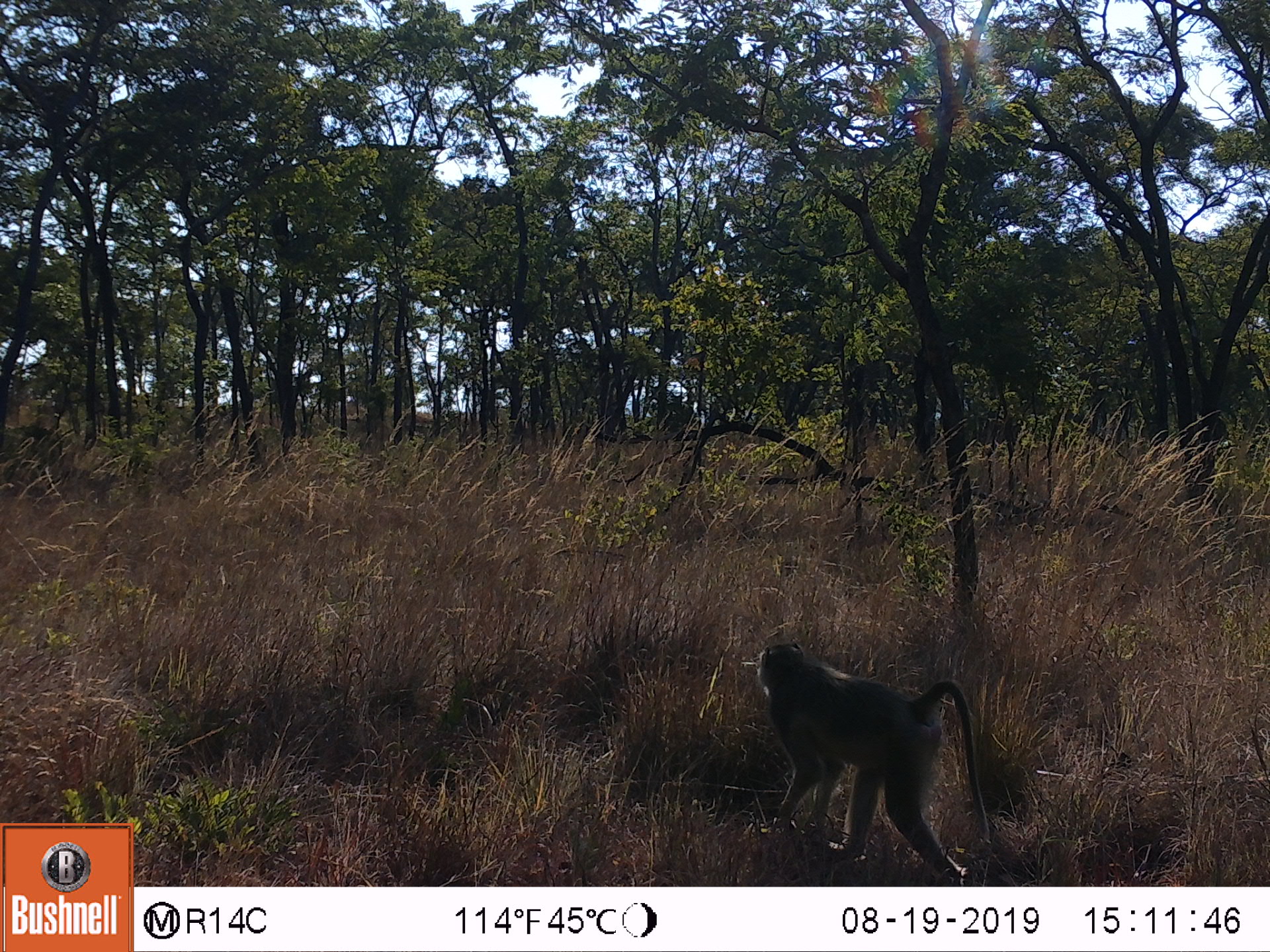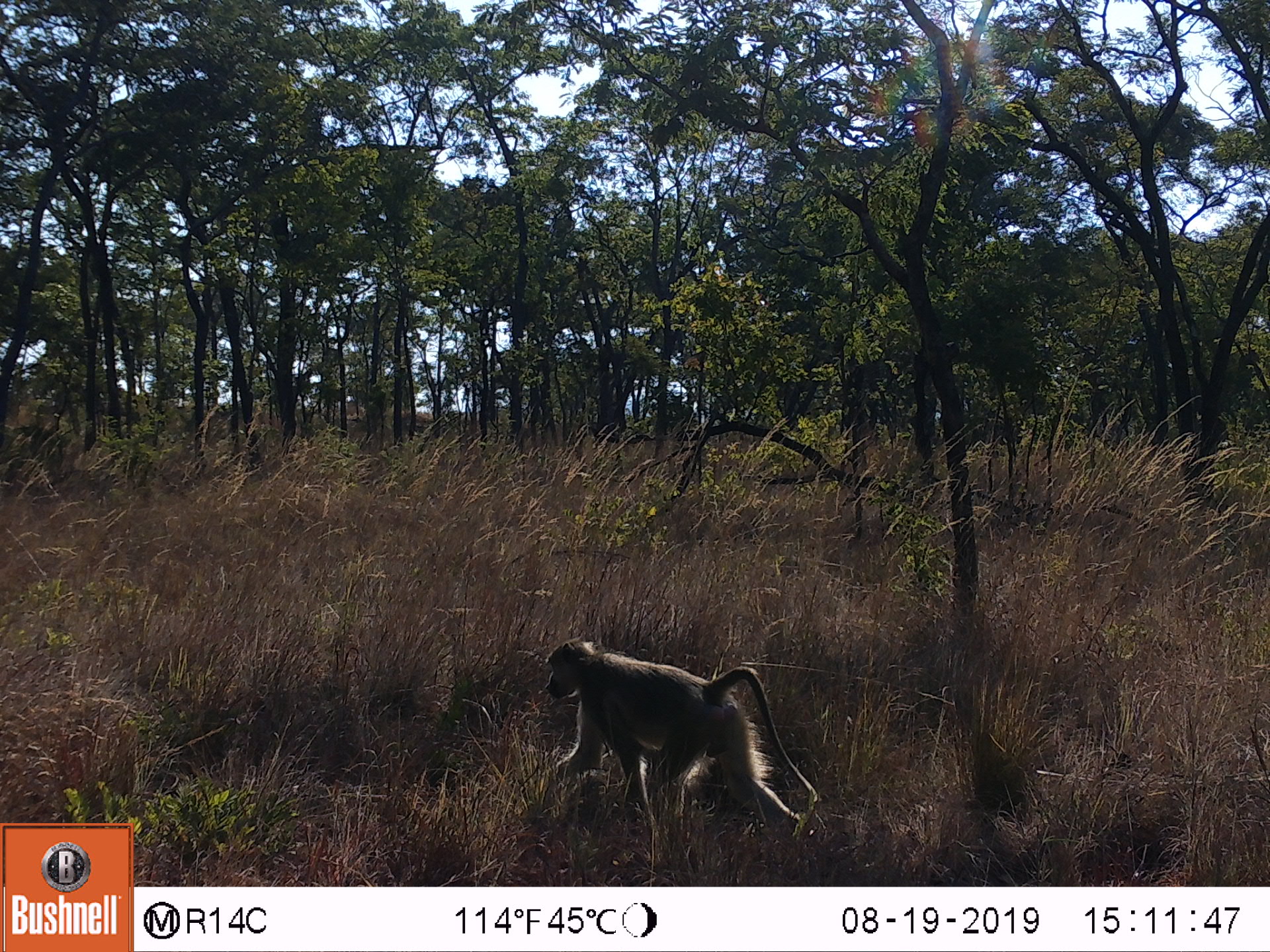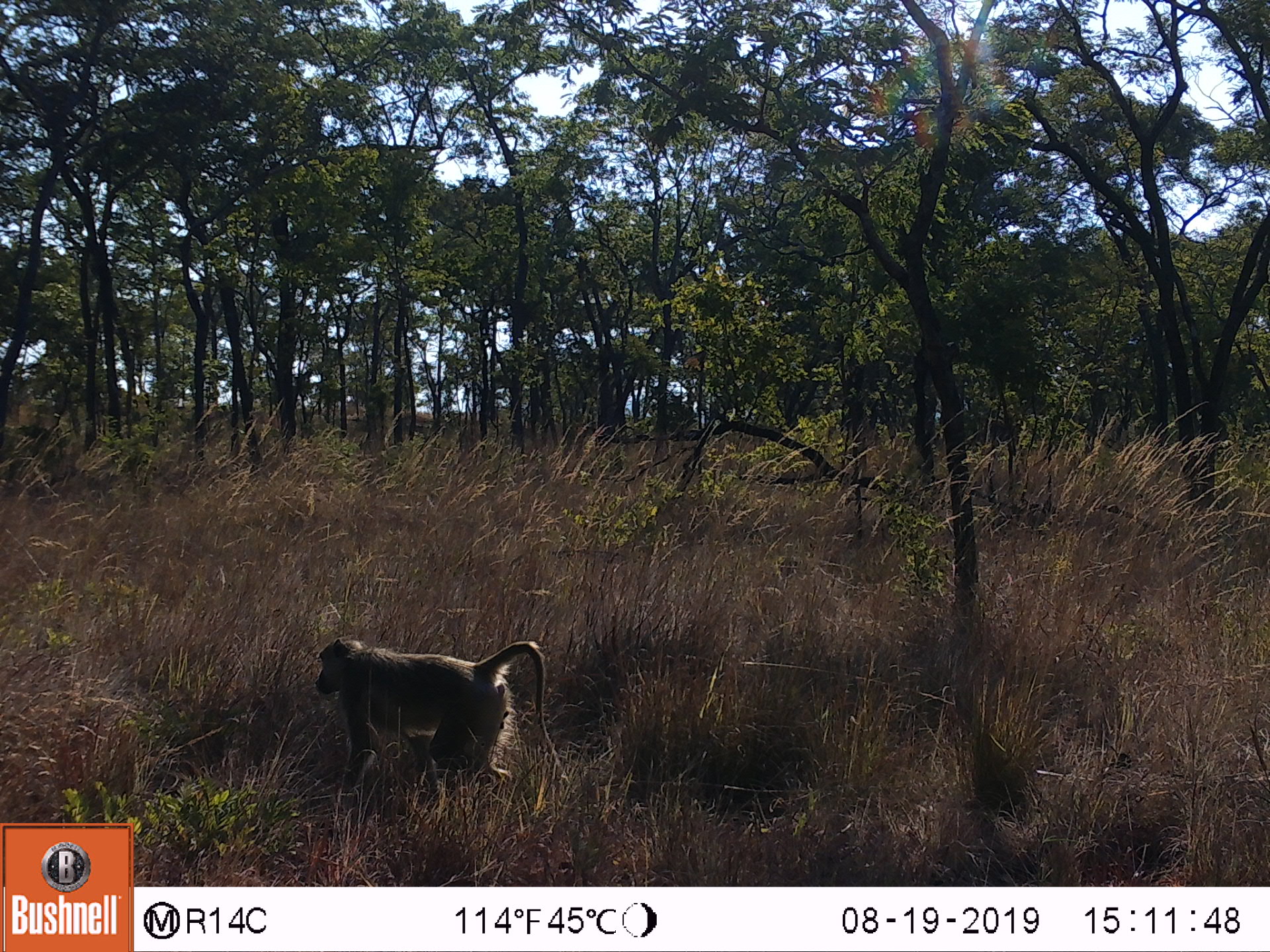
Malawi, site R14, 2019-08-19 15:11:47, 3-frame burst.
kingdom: Animalia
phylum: Chordata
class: Mammalia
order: Primates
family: Cercopithecidae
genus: Papio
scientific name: Papio cynocephalus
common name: yellow baboon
Yellow baboon (Papio cynocephalus), count 1.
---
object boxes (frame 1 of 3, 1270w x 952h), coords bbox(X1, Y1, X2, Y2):
yellow baboon: bbox(750, 640, 993, 879)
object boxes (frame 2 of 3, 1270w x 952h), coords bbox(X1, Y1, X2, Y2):
yellow baboon: bbox(533, 634, 831, 868)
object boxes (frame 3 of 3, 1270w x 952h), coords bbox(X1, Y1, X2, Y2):
yellow baboon: bbox(308, 630, 575, 819)